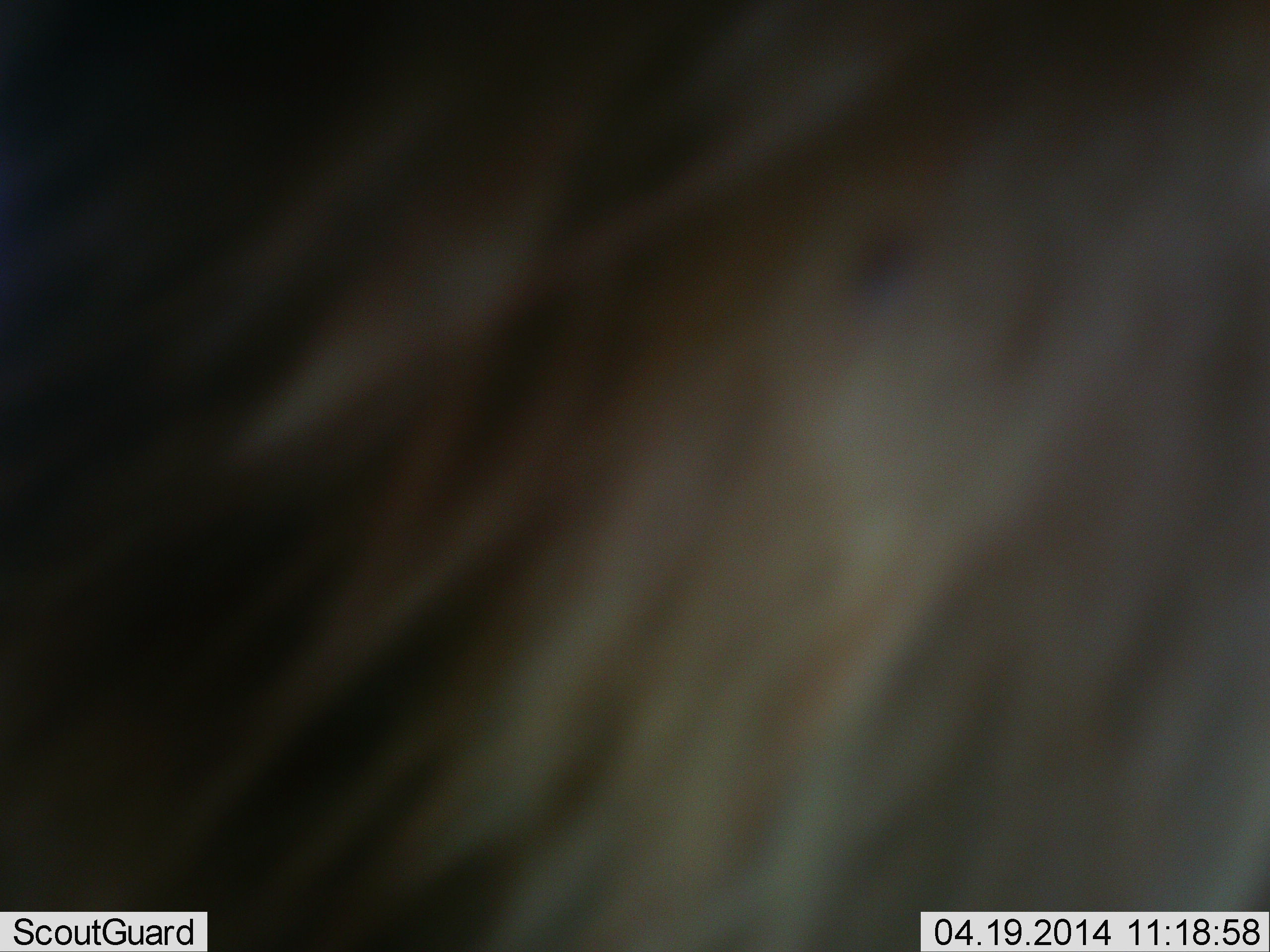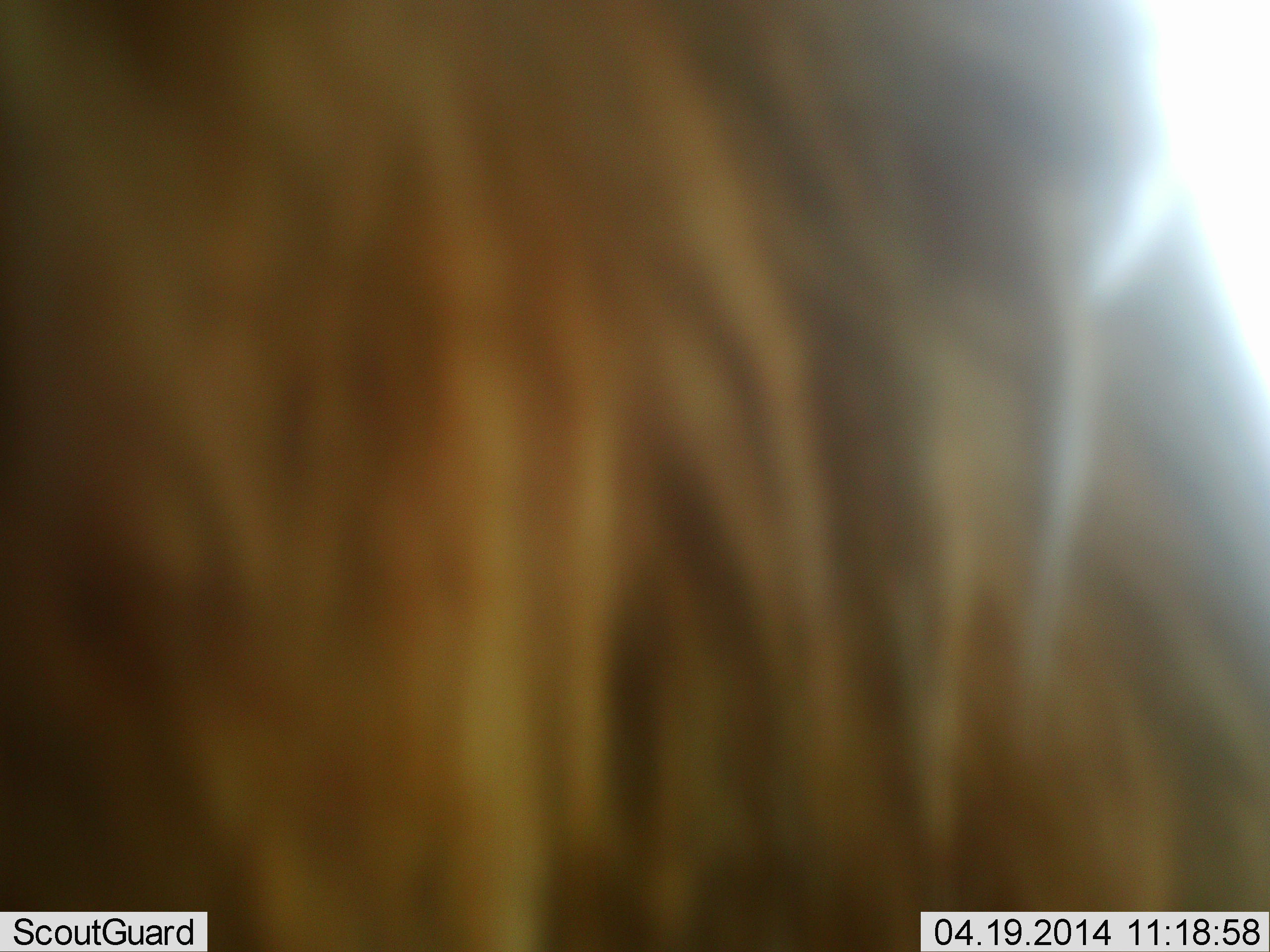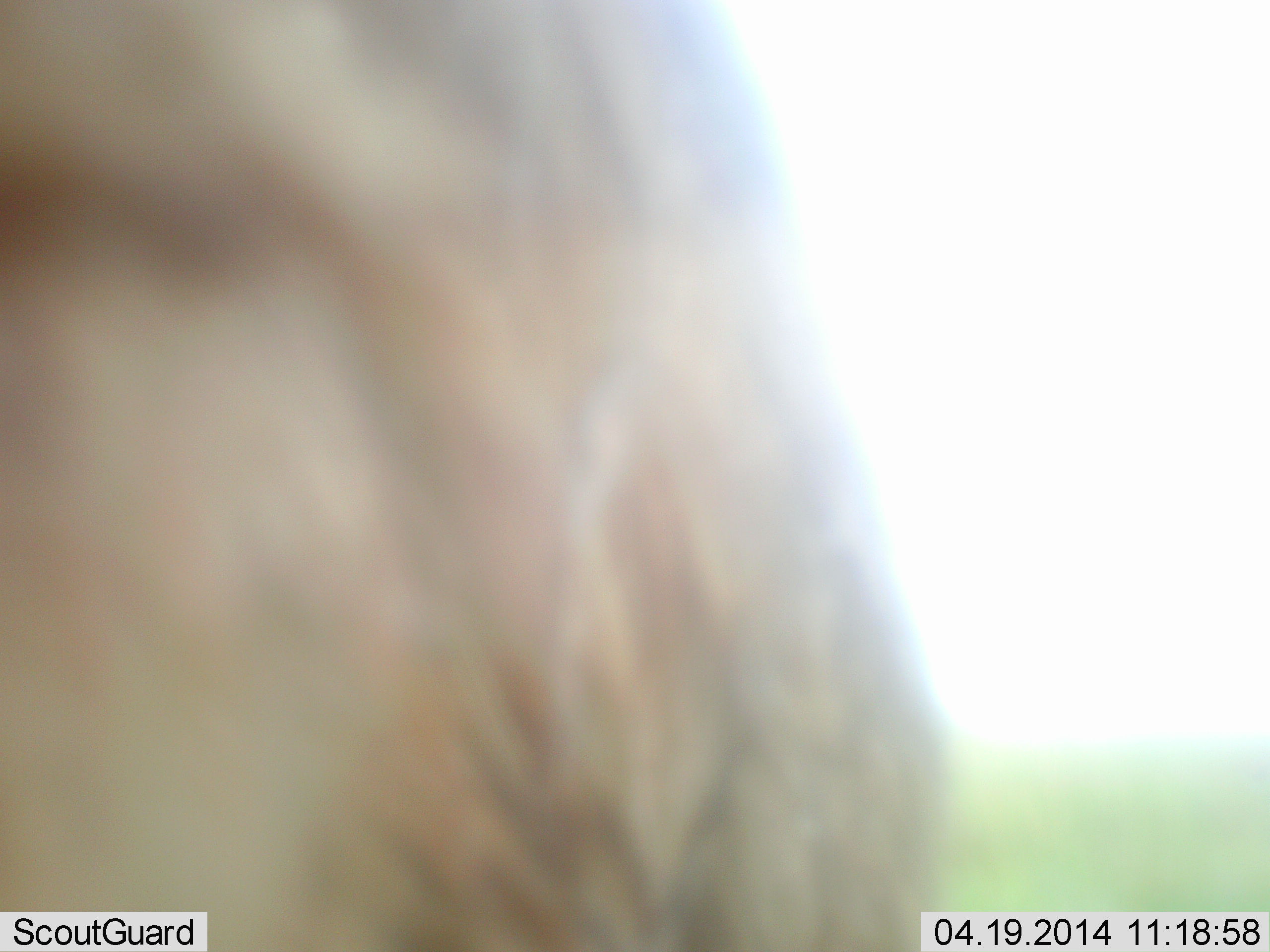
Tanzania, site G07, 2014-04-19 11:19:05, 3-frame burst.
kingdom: Animalia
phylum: Chordata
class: Mammalia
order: Artiodactyla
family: Bovidae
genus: Connochaetes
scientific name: Connochaetes taurinus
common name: blue wildebeest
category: wildebeest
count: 1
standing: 70%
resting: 0%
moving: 20%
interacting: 0%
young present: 0%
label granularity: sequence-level